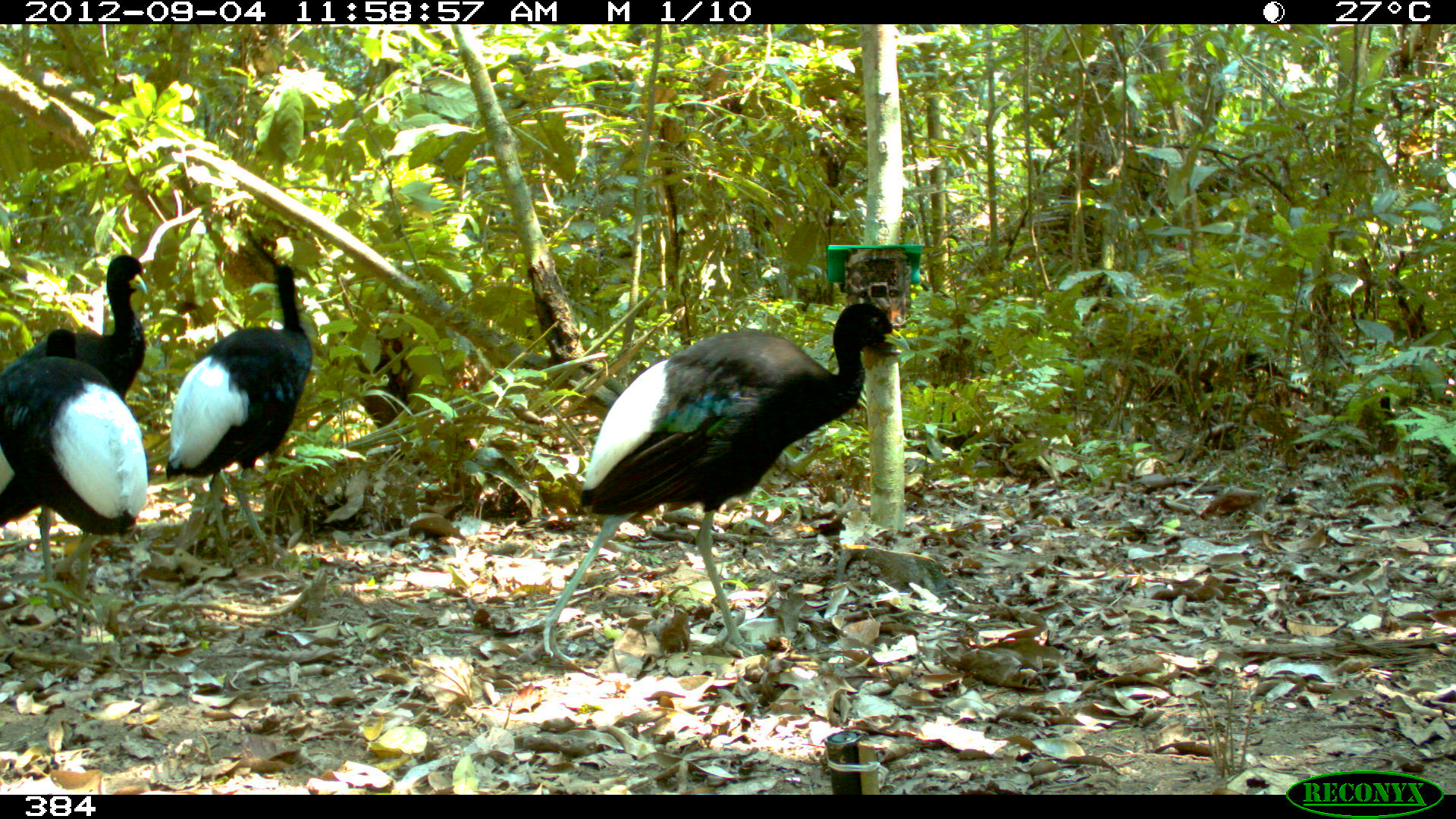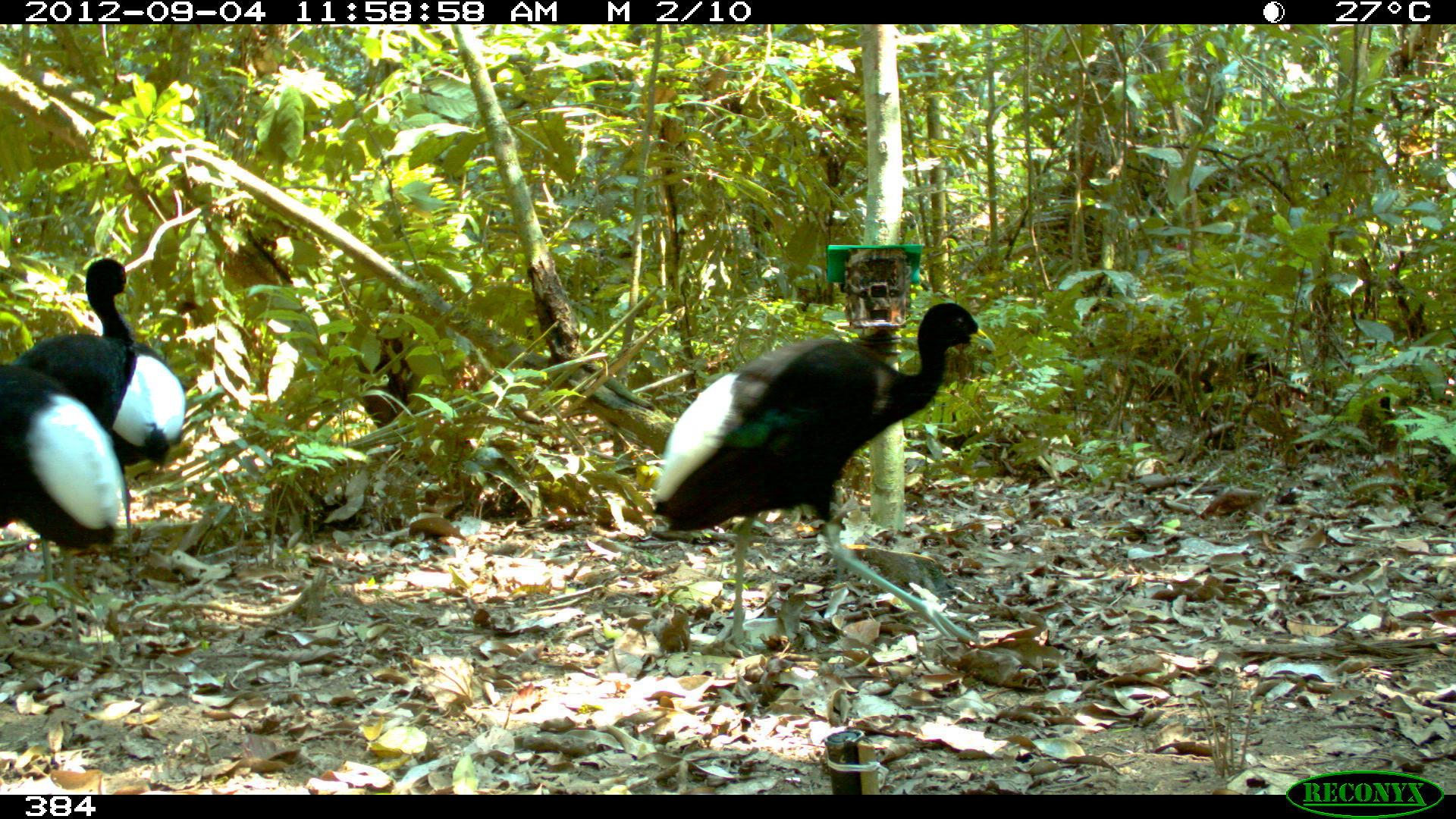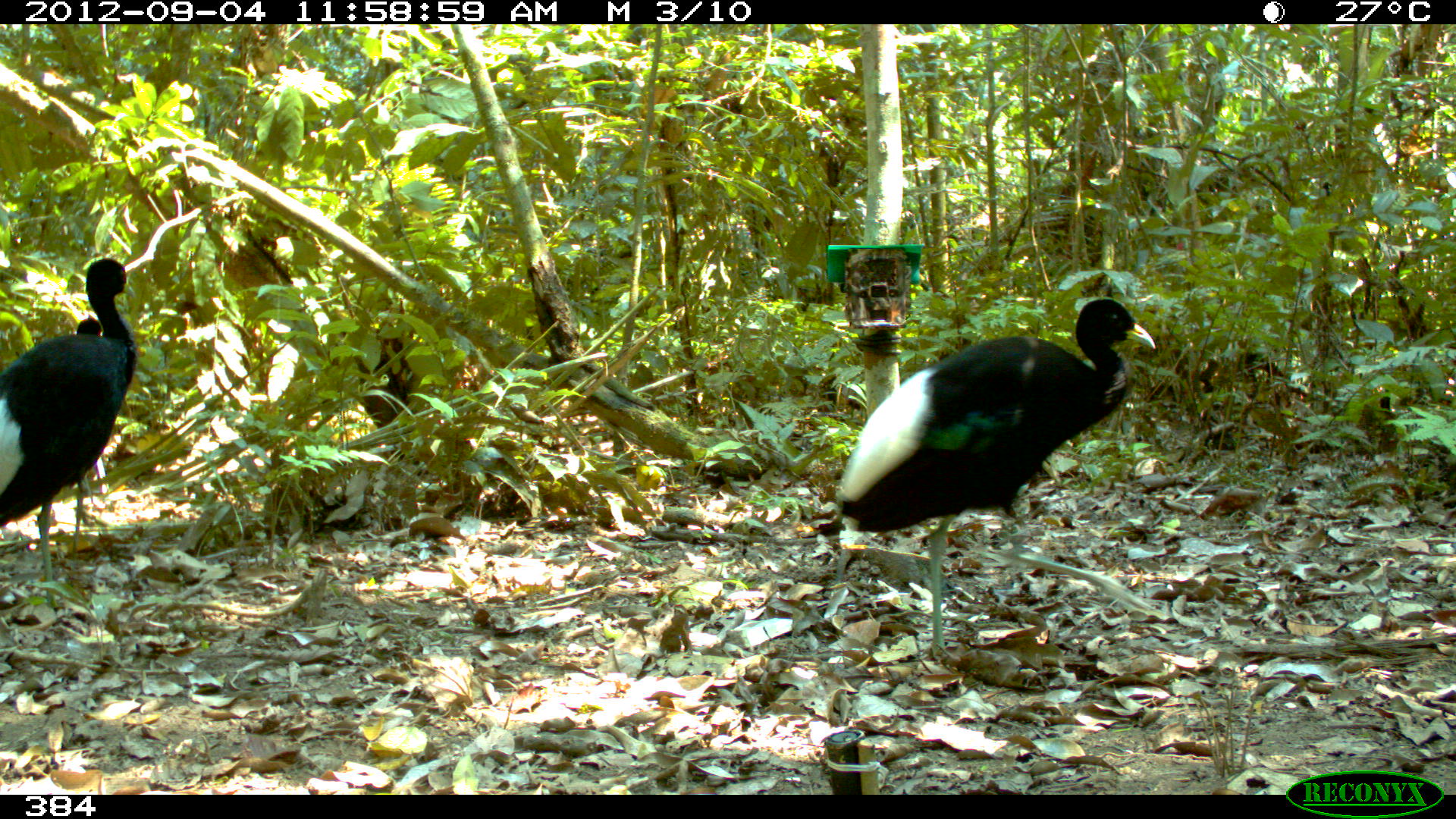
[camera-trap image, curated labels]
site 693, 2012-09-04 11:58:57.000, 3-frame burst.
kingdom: Animalia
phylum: Chordata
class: Aves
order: Gruiformes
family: Psophiidae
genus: Psophia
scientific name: Psophia leucoptera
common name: pale-winged trumpeter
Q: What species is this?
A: Psophia leucoptera (pale-winged trumpeter).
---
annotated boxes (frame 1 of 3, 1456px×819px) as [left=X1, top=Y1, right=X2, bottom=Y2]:
psophia leucoptera: [left=517, top=302, right=909, bottom=666]; [left=0, top=252, right=148, bottom=617]; [left=164, top=236, right=316, bottom=564]; [left=0, top=329, right=150, bottom=647]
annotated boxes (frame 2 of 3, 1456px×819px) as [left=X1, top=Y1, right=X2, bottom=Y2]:
psophia leucoptera: [left=647, top=300, right=997, bottom=647]; [left=0, top=361, right=129, bottom=648]; [left=20, top=256, right=136, bottom=435]; [left=111, top=335, right=187, bottom=477]